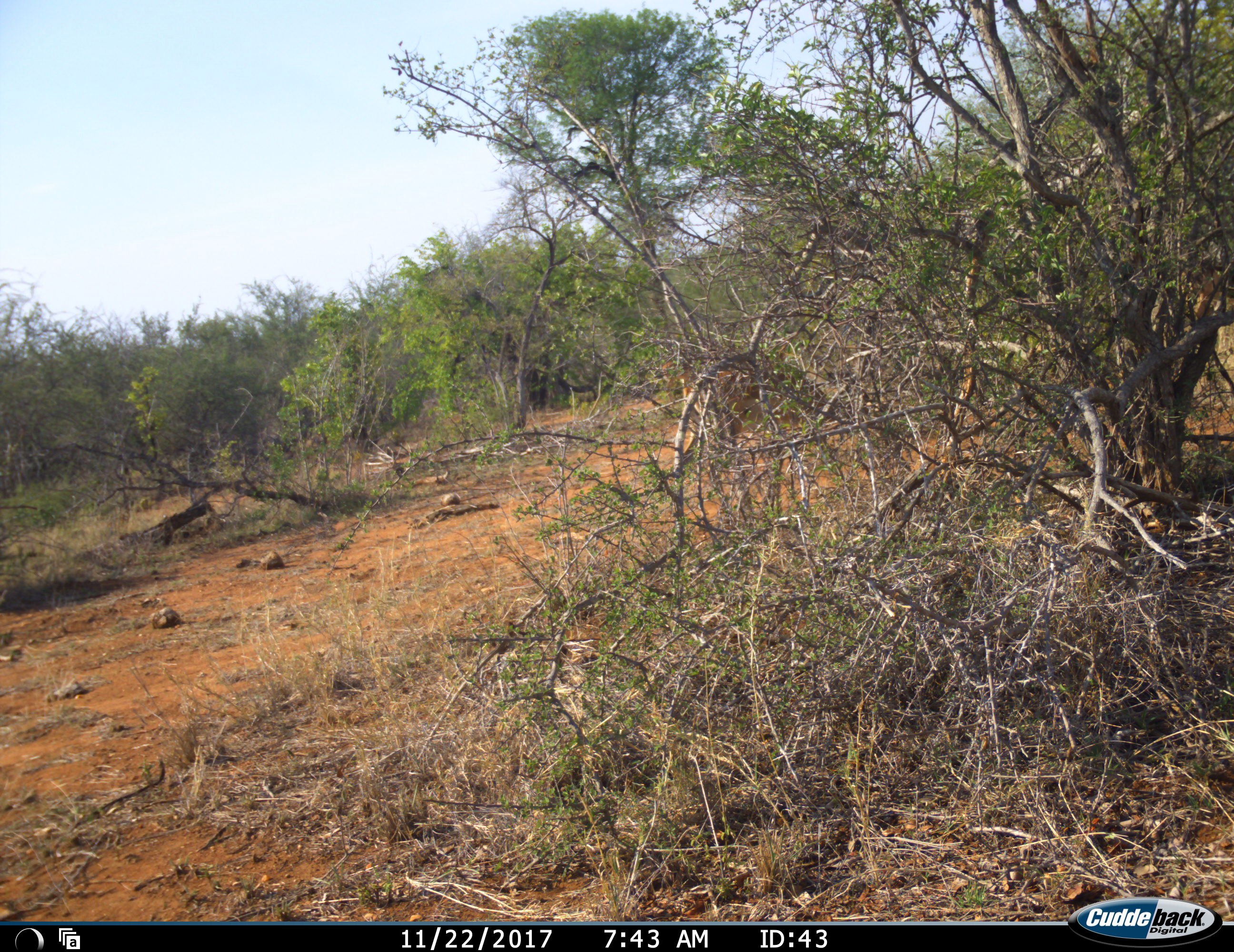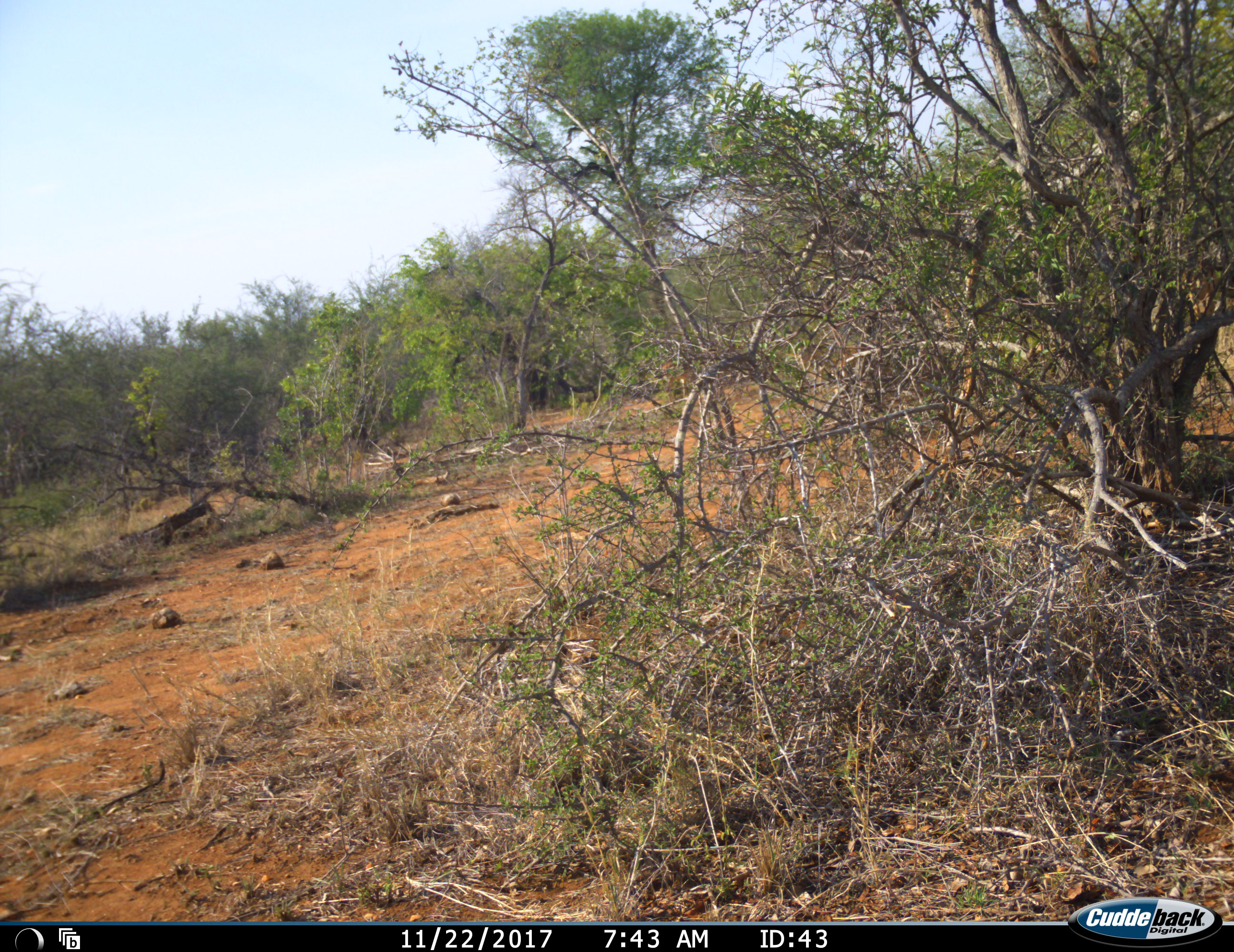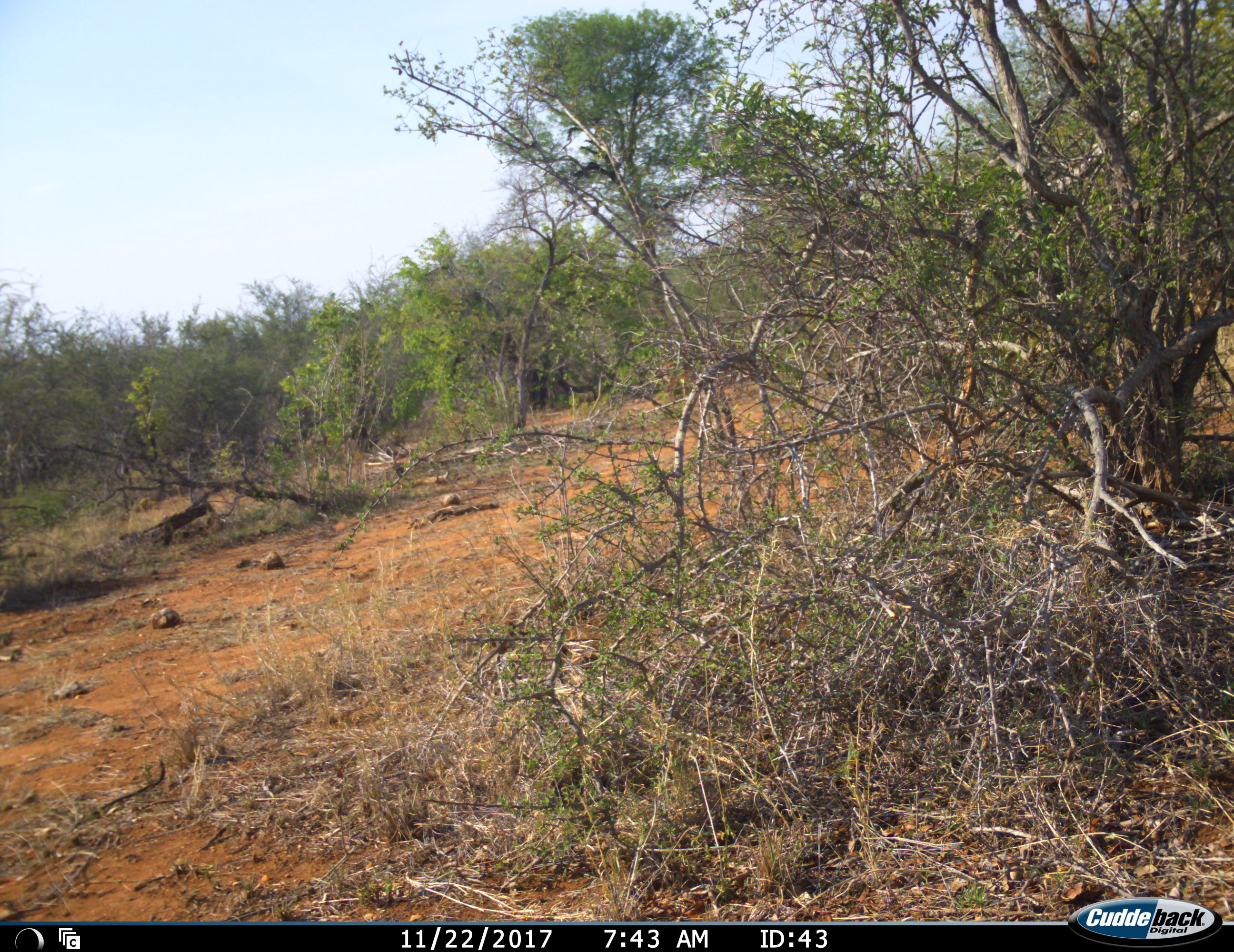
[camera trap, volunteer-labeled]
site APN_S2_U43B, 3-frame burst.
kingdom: Animalia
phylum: Chordata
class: Mammalia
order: Artiodactyla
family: Bovidae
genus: Aepyceros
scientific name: Aepyceros melampus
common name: impala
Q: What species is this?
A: Impala (Aepyceros melampus).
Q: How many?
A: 1.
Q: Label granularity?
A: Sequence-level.